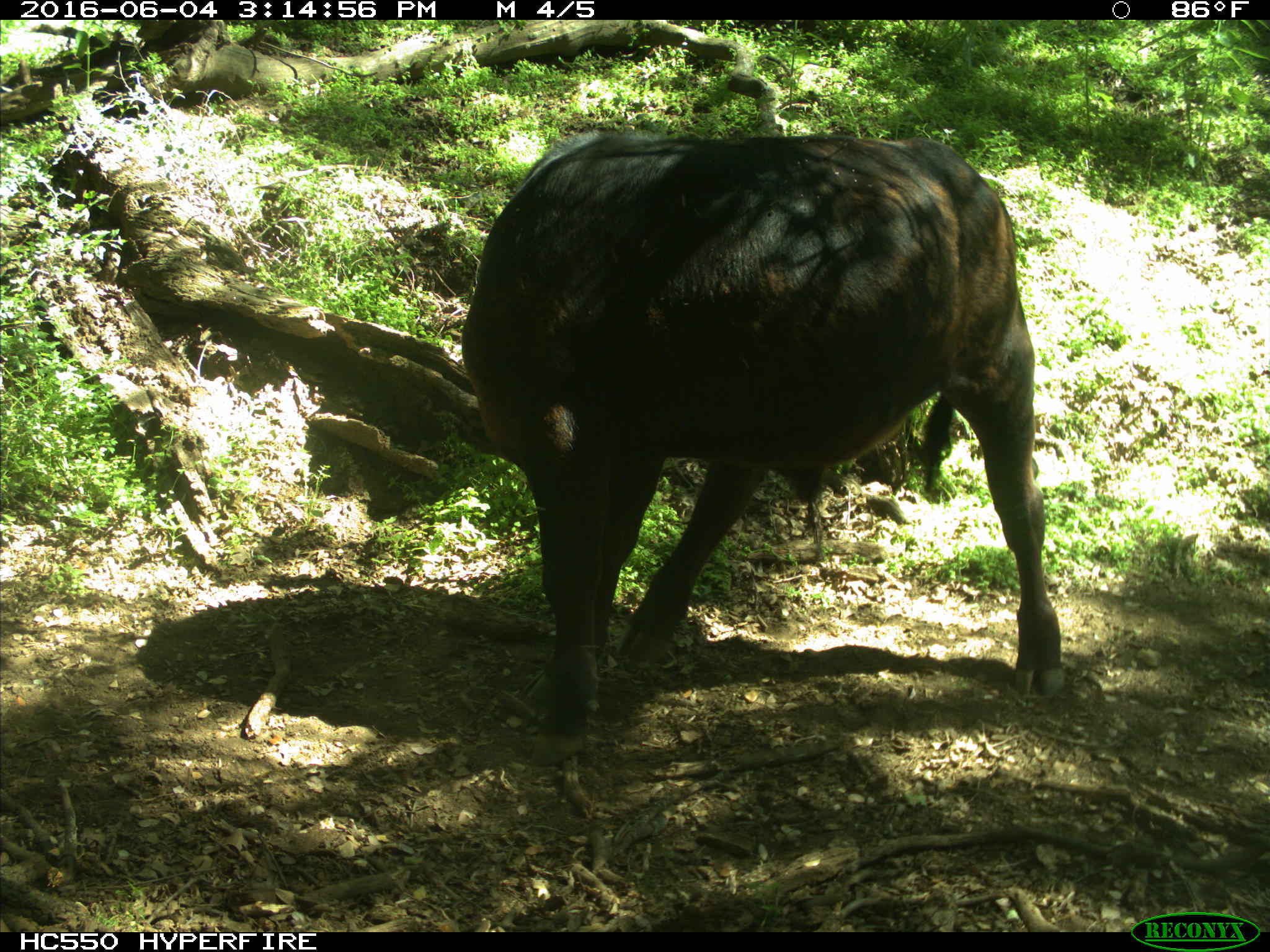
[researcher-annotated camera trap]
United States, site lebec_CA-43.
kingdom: Animalia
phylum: Chordata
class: Mammalia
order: Artiodactyla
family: Bovidae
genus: Bos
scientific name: Bos taurus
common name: domestic cow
Bos taurus (domestic cow).